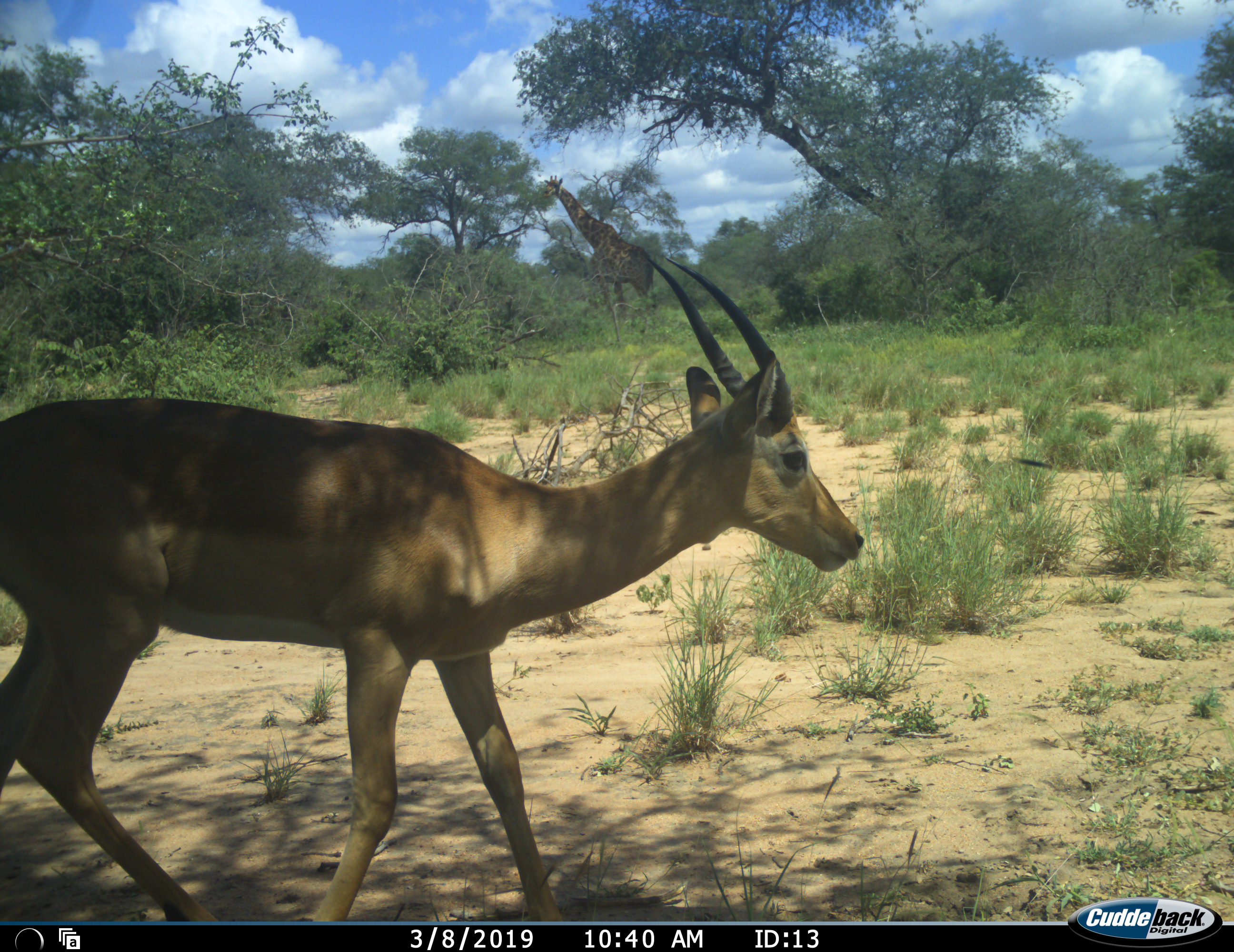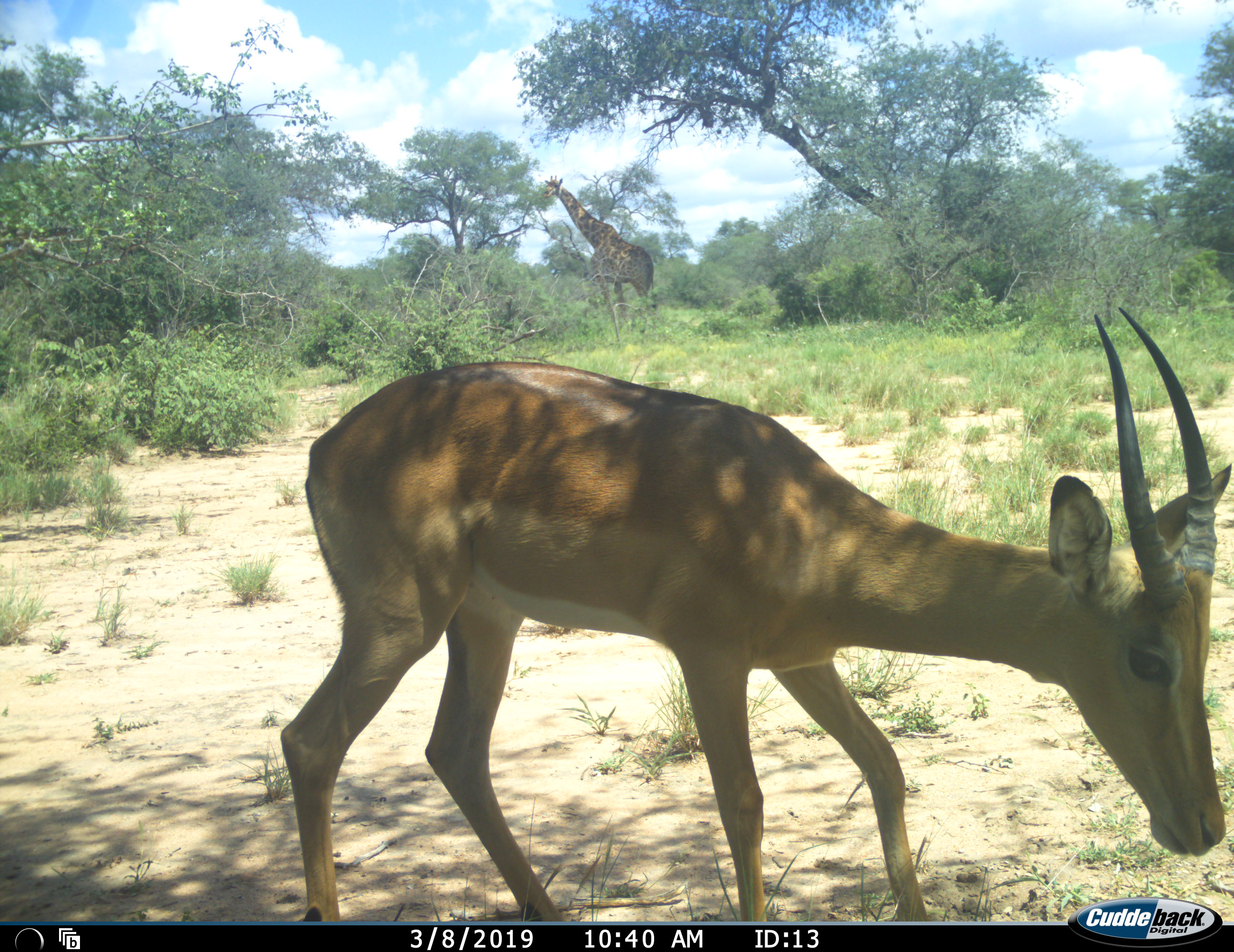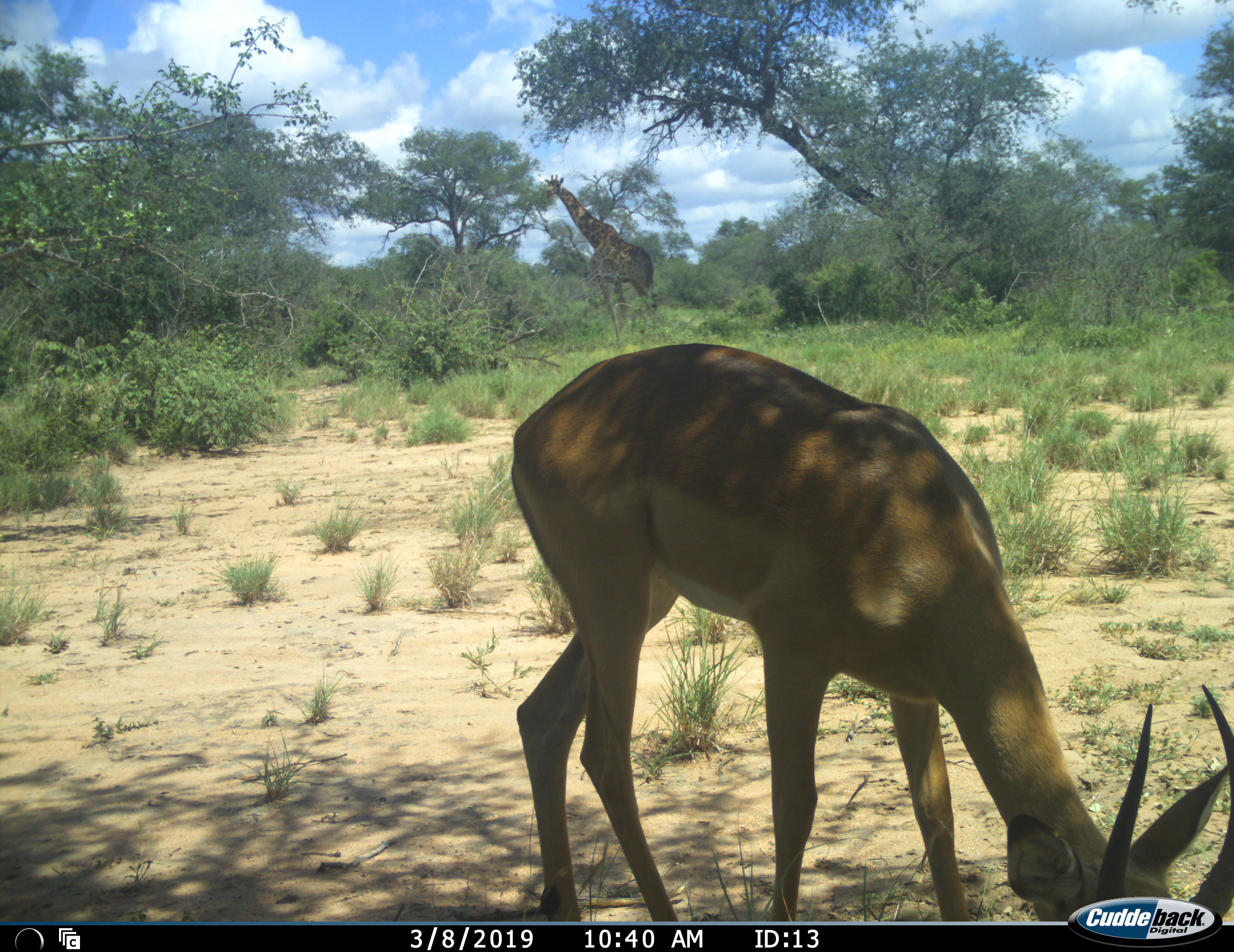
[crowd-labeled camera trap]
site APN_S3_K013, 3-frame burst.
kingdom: Animalia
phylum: Chordata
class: Mammalia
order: Artiodactyla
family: Giraffidae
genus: Giraffa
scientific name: Giraffa camelopardalis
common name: giraffe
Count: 1.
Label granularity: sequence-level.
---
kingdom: Animalia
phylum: Chordata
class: Mammalia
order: Artiodactyla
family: Bovidae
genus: Aepyceros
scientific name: Aepyceros melampus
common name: impala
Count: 1.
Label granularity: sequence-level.